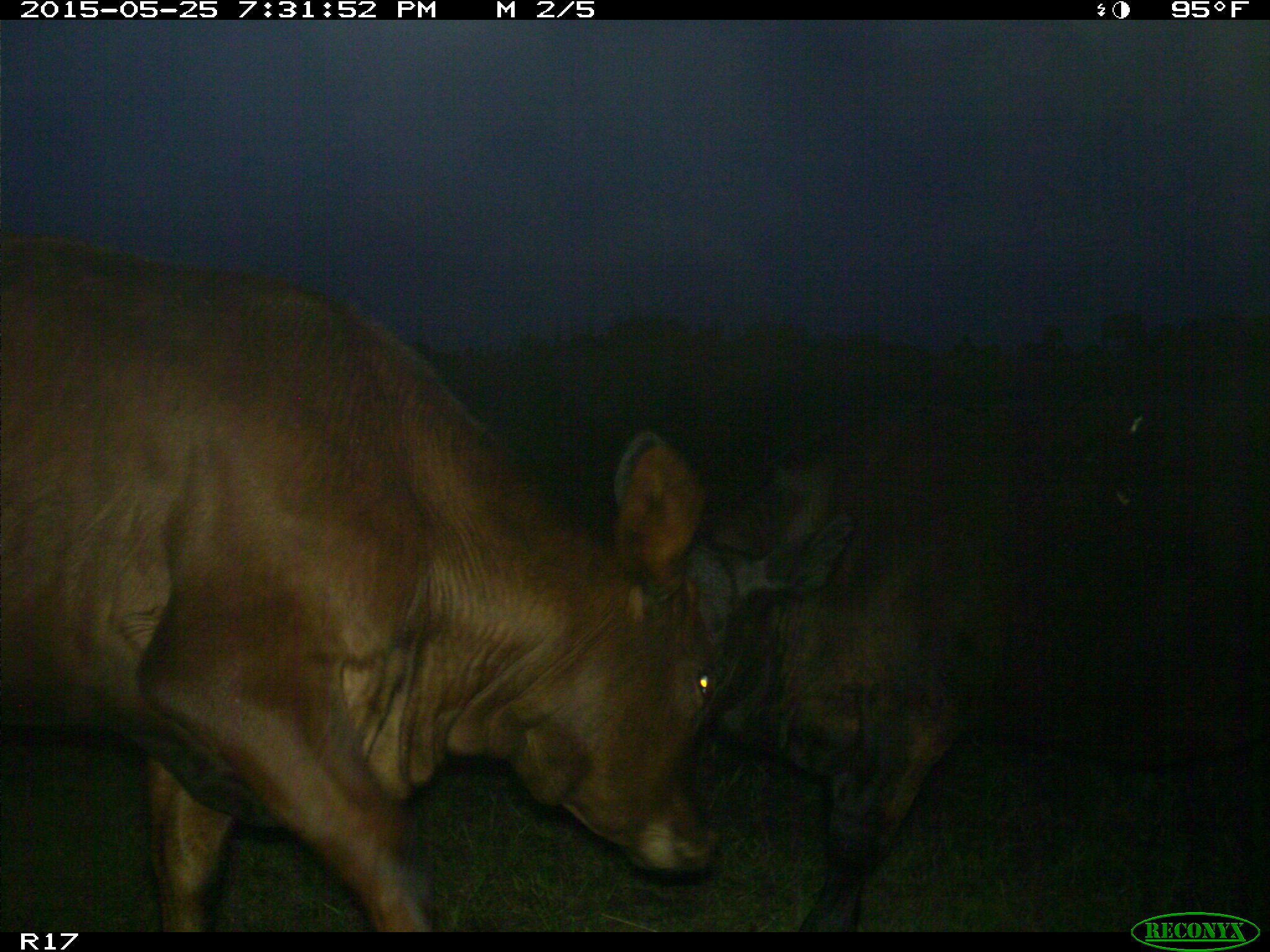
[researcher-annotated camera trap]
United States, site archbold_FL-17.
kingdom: Animalia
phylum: Chordata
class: Mammalia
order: Artiodactyla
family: Bovidae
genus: Bos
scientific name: Bos taurus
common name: domestic cow